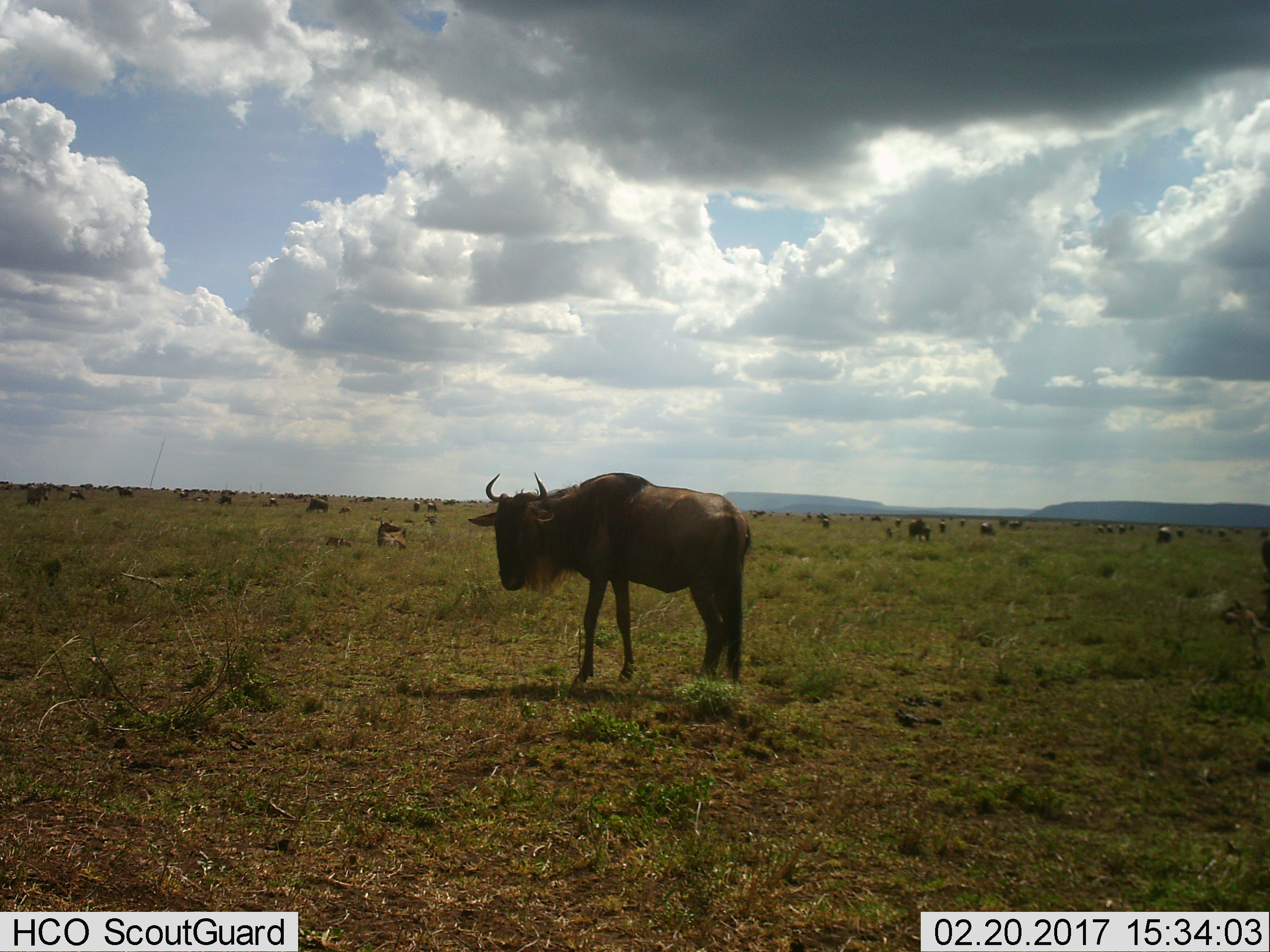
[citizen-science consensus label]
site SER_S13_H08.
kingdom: Animalia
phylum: Chordata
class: Mammalia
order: Artiodactyla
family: Bovidae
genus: Connochaetes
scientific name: Connochaetes taurinus taurinus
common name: blue wildebeest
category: wildebeestblue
Wildebeestblue (blue wildebeest) (Connochaetes taurinus taurinus), count 11-50. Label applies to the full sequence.